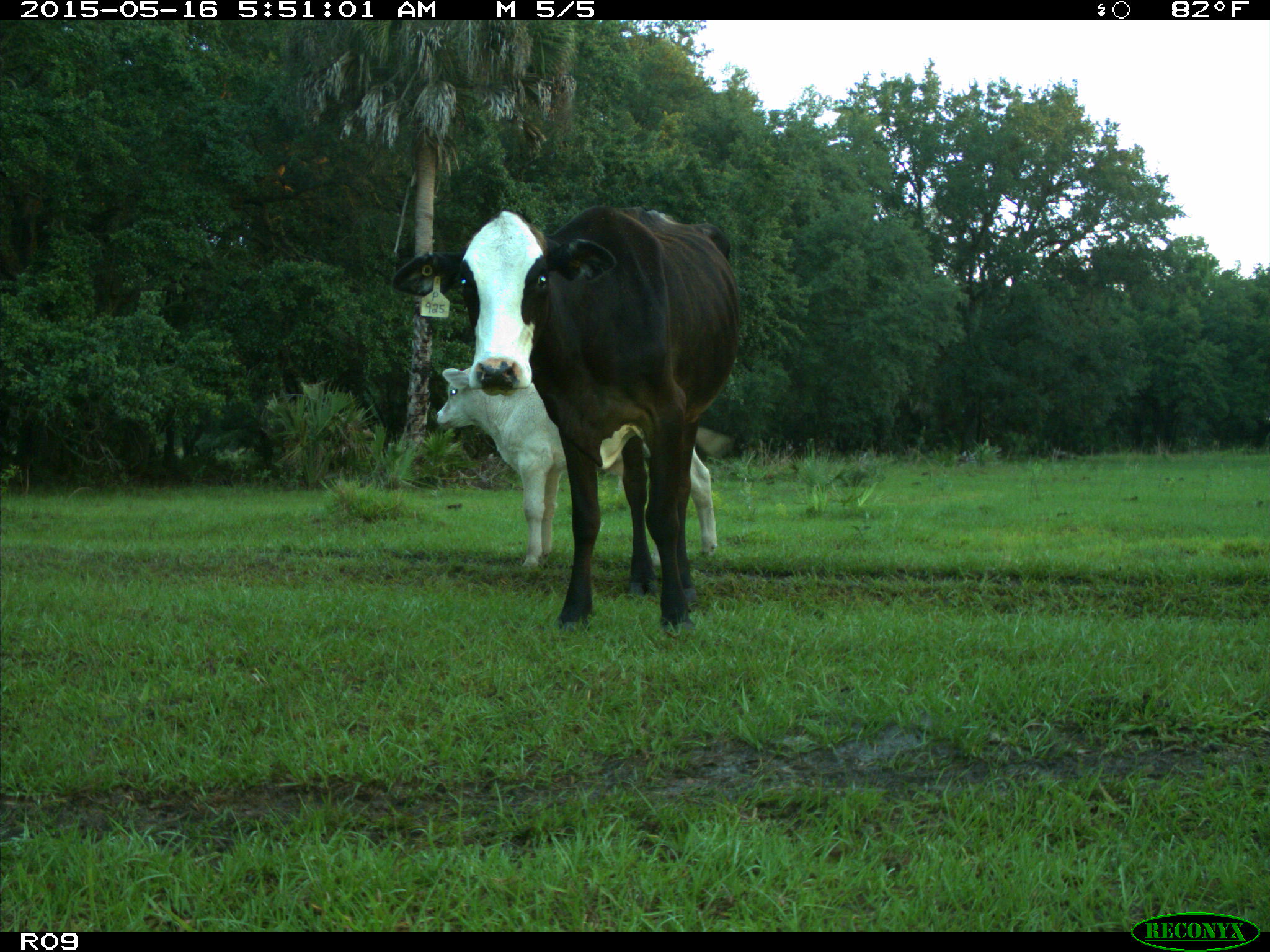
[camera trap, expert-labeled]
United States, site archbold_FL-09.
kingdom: Animalia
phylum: Chordata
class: Mammalia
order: Artiodactyla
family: Bovidae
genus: Bos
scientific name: Bos taurus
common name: domestic cow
Bos taurus (domestic cow).